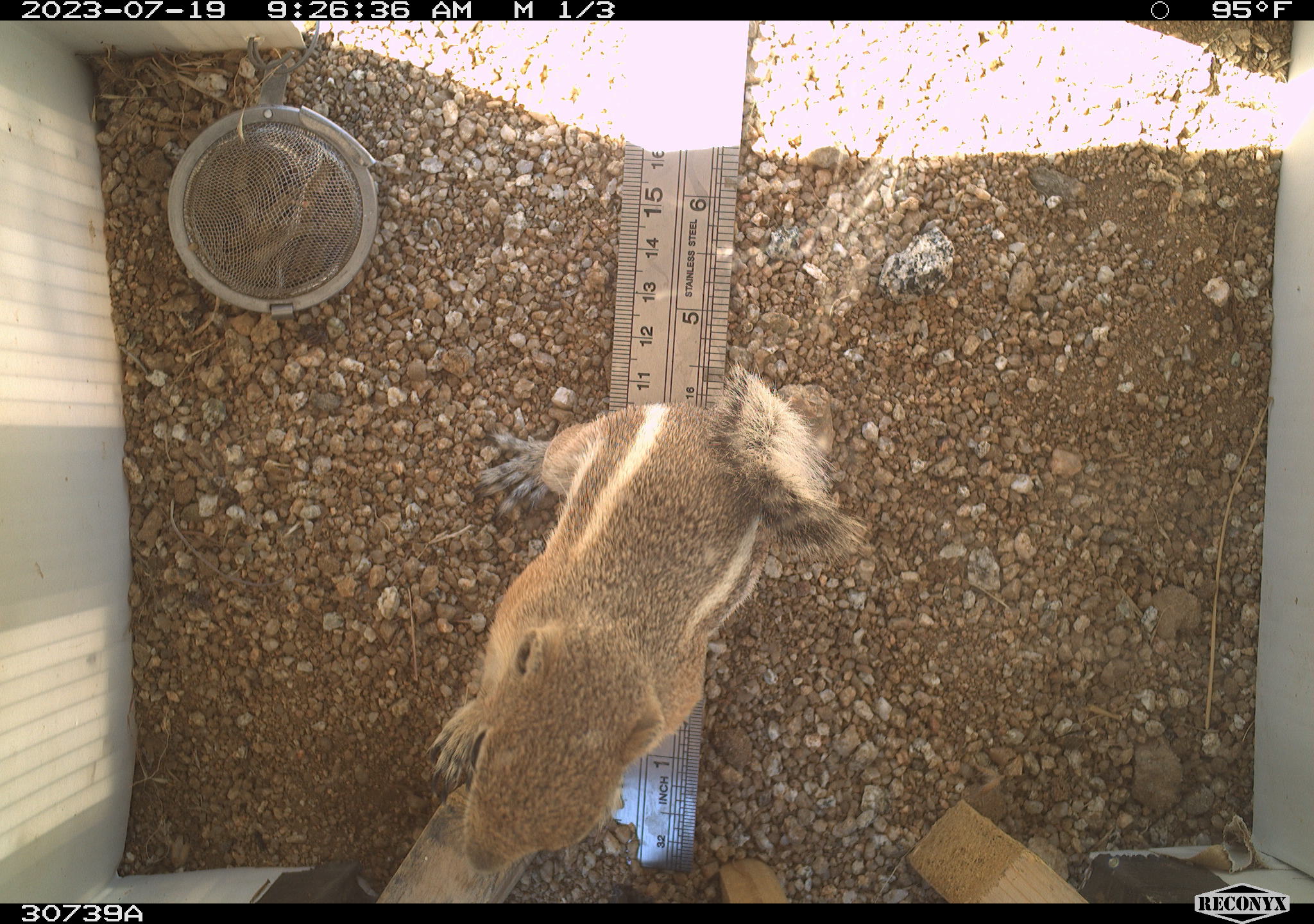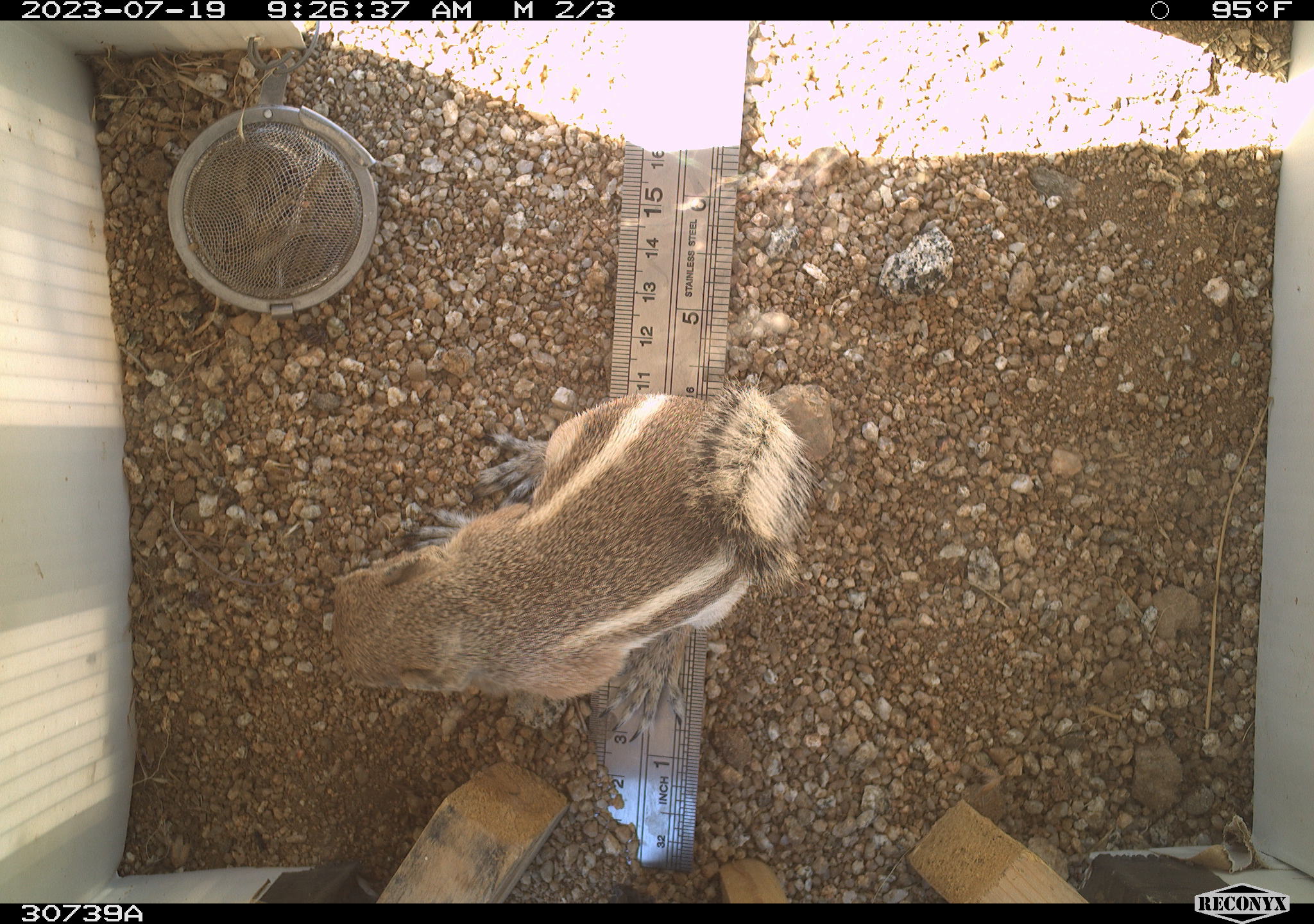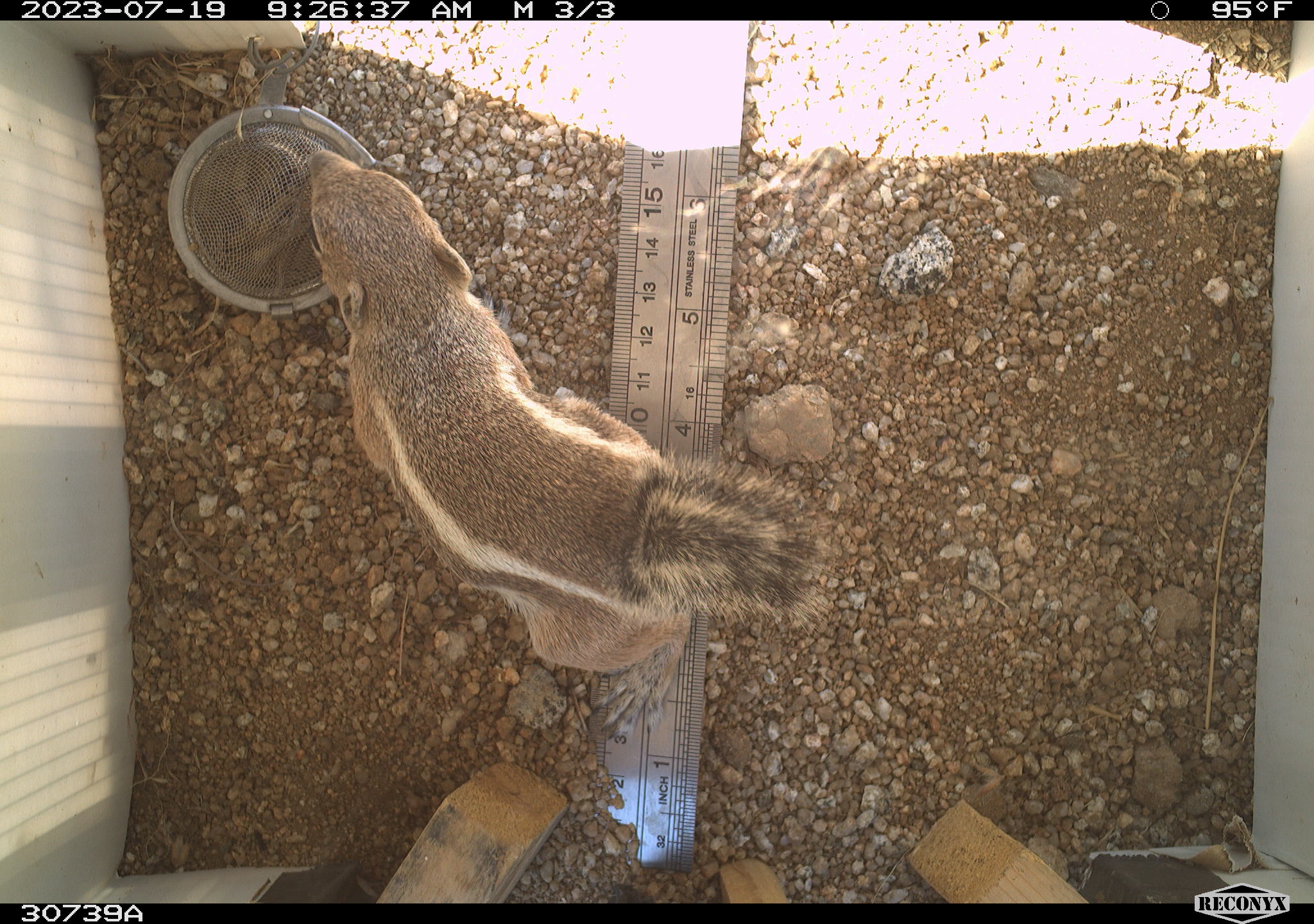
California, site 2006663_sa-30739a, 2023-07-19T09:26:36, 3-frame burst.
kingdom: Animalia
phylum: Chordata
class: Mammalia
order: Rodentia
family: Sciuridae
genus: Ammospermophilus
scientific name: Ammospermophilus leucurus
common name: white-tailed antelope squirrel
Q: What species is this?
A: White-tailed antelope squirrel (Ammospermophilus leucurus).